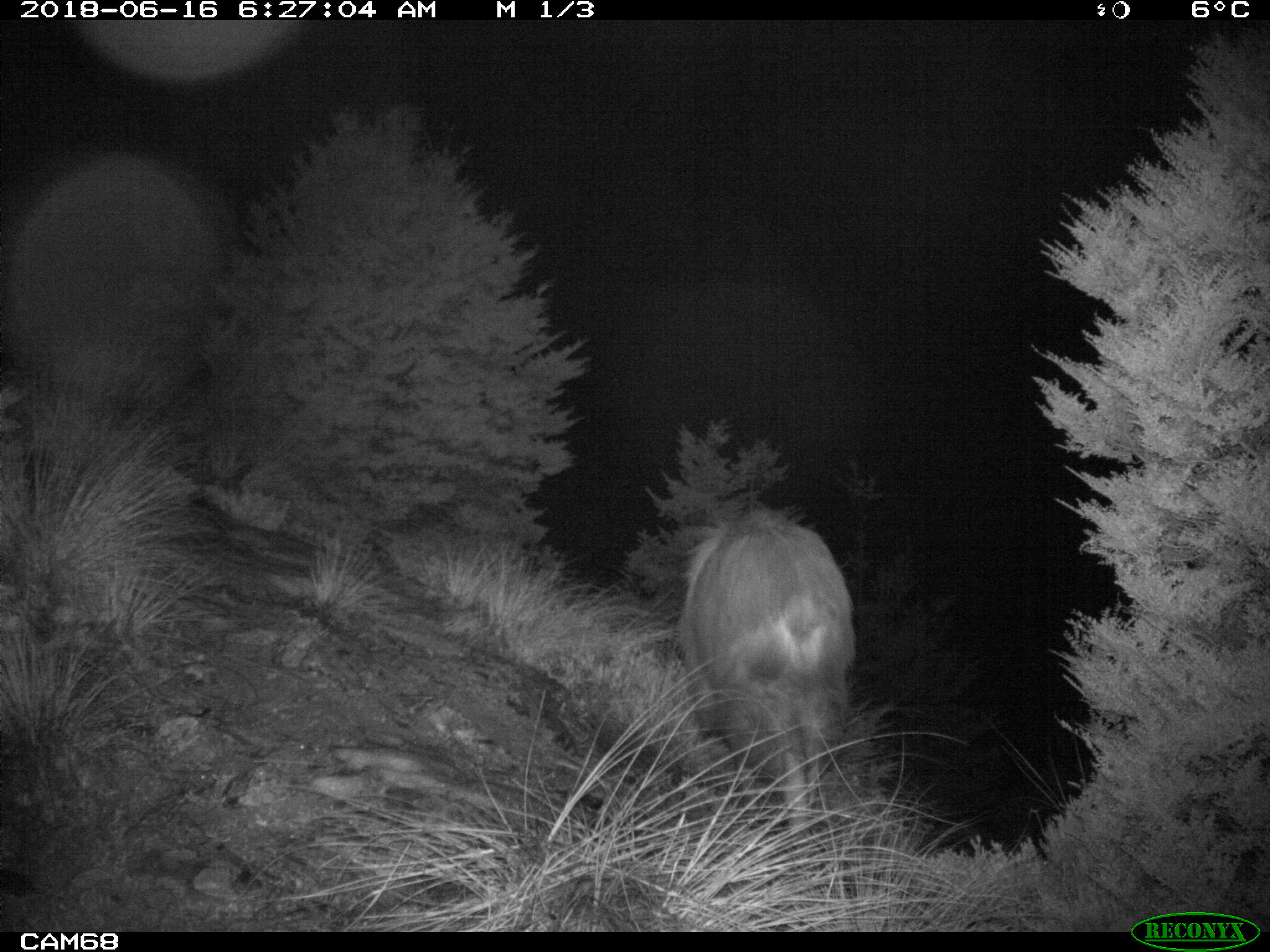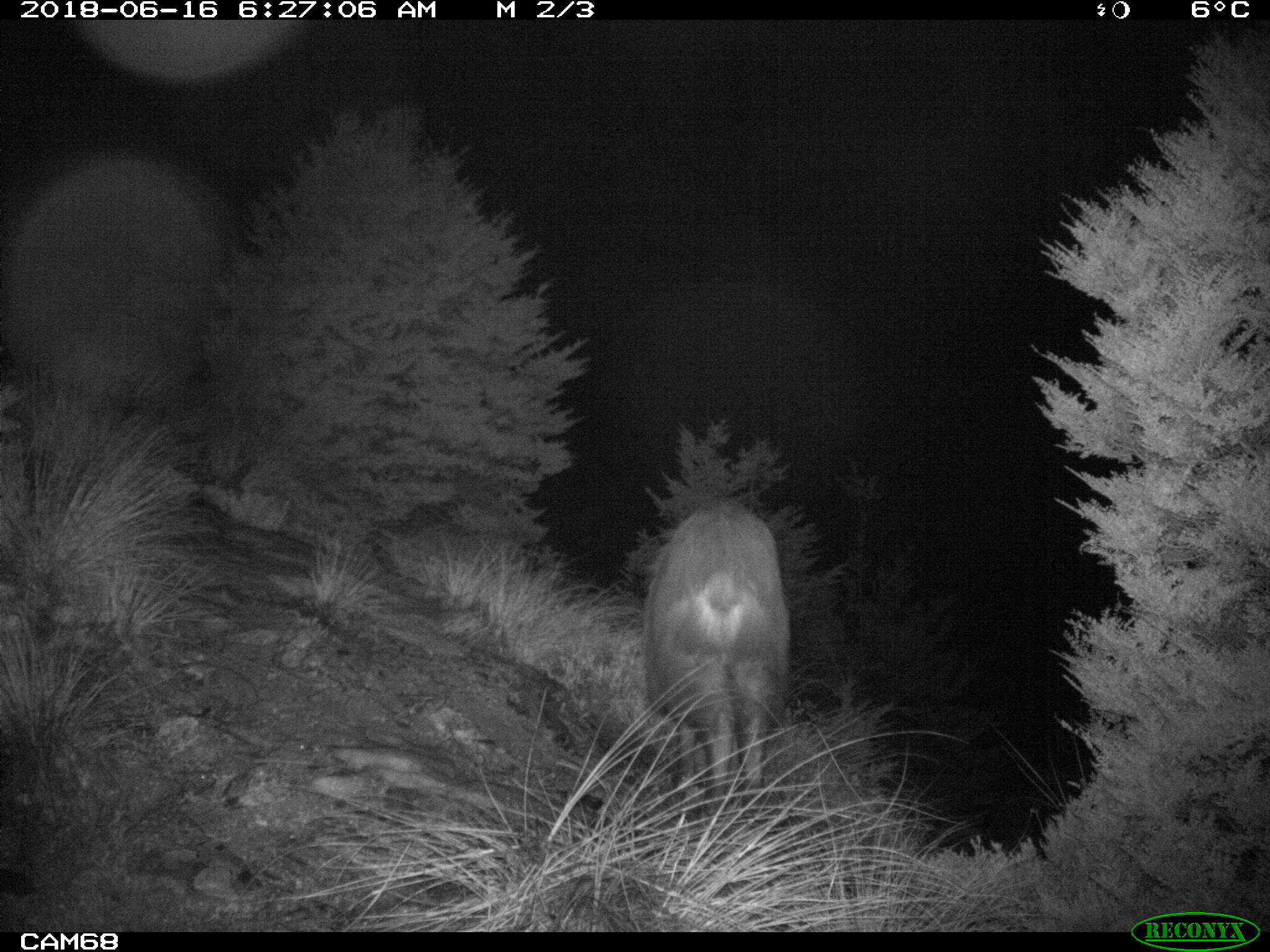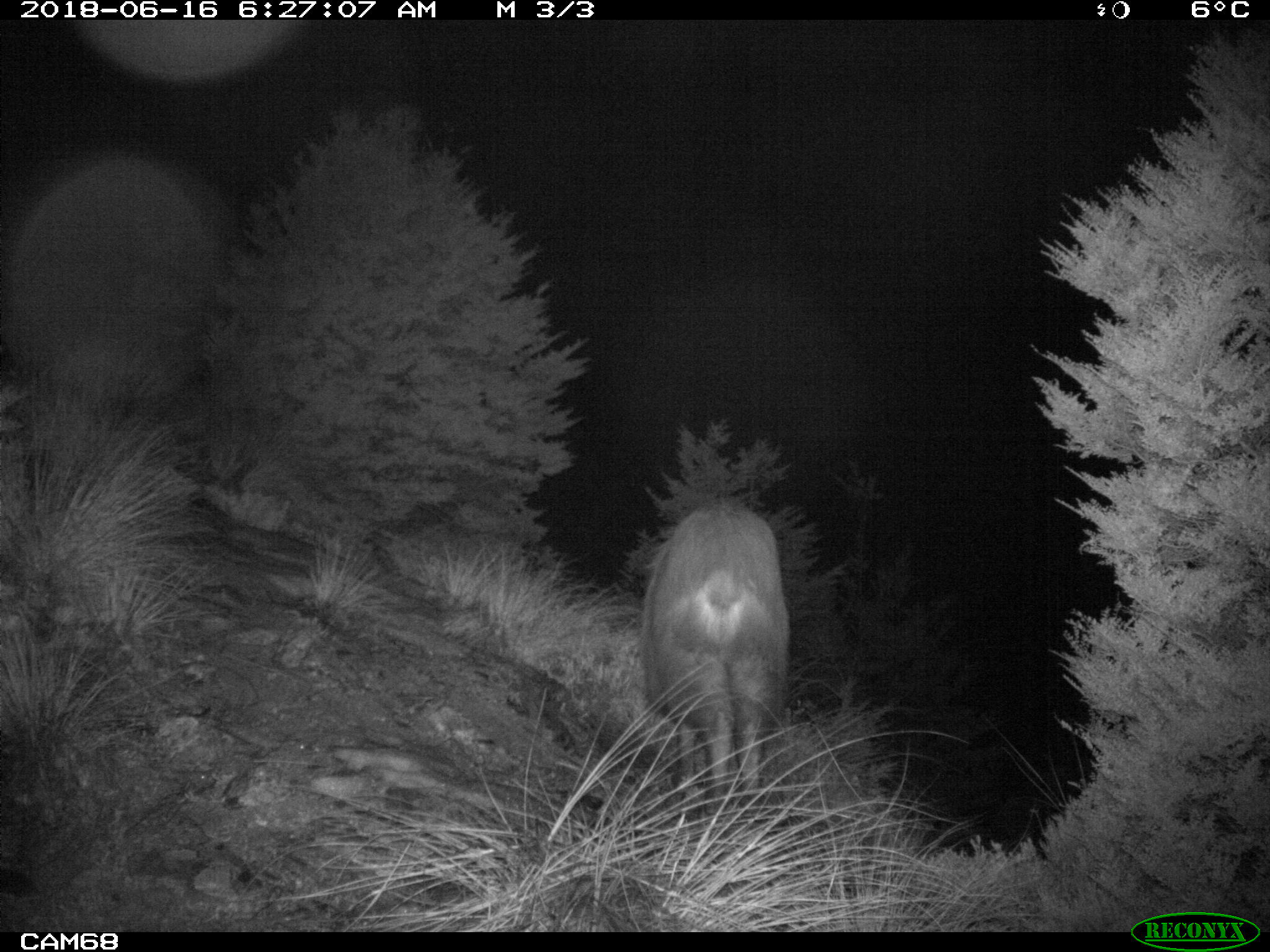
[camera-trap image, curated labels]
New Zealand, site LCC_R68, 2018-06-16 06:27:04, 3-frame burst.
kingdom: Animalia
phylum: Chordata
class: Mammalia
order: Artiodactyla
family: Bovidae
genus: Nilgiritragus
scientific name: Nilgiritragus hylocrius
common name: tahr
Tahr (Nilgiritragus hylocrius).